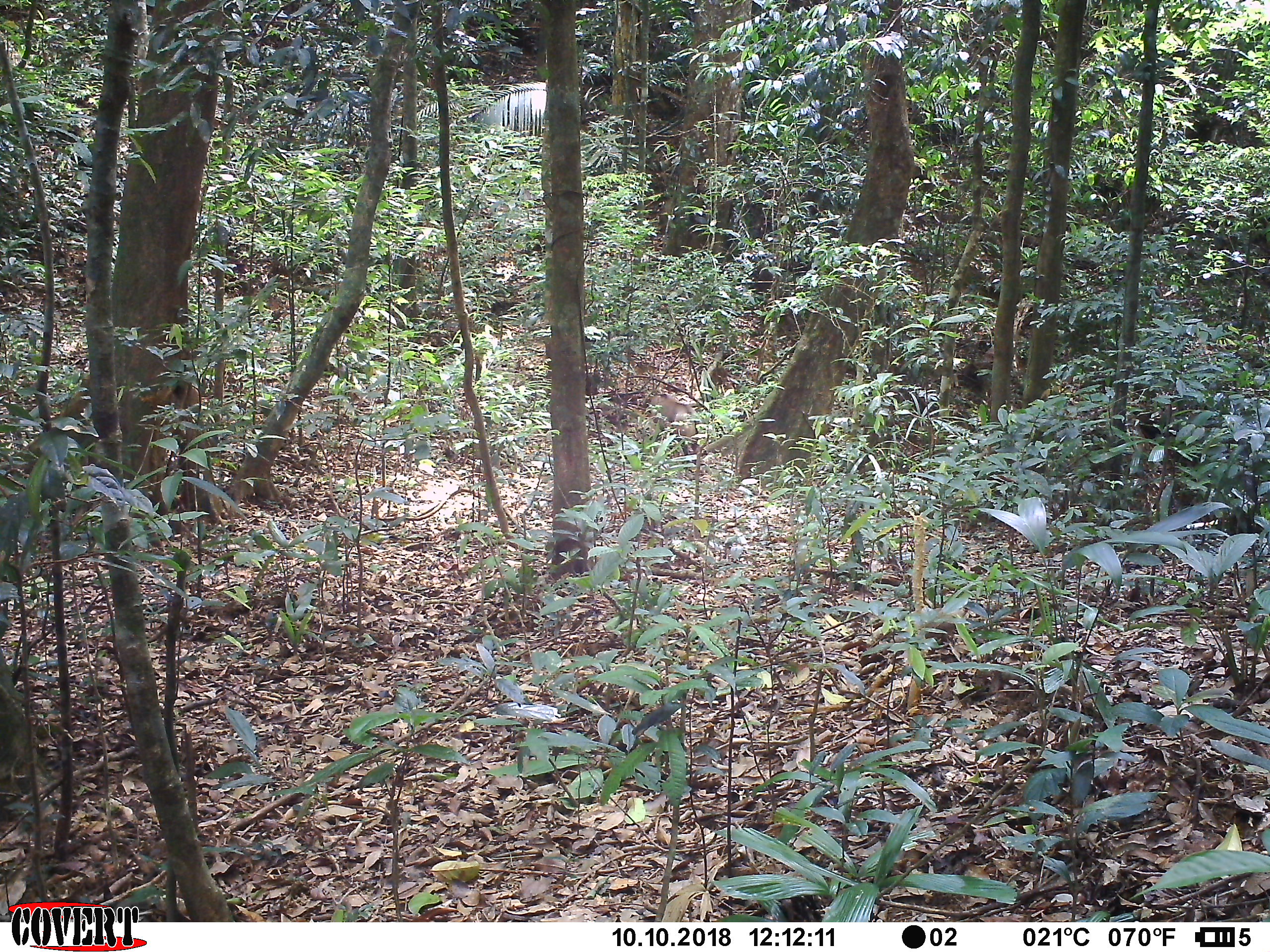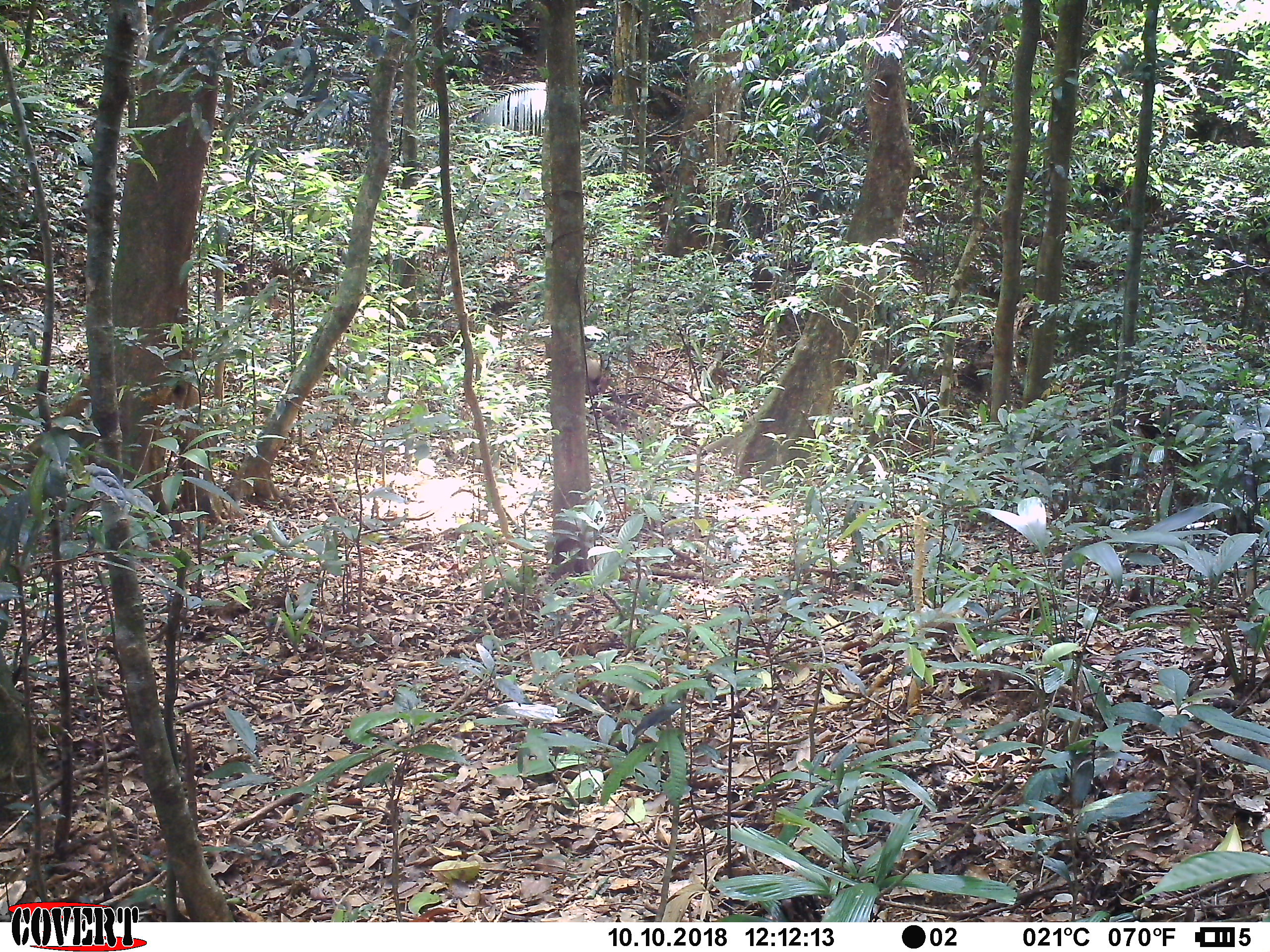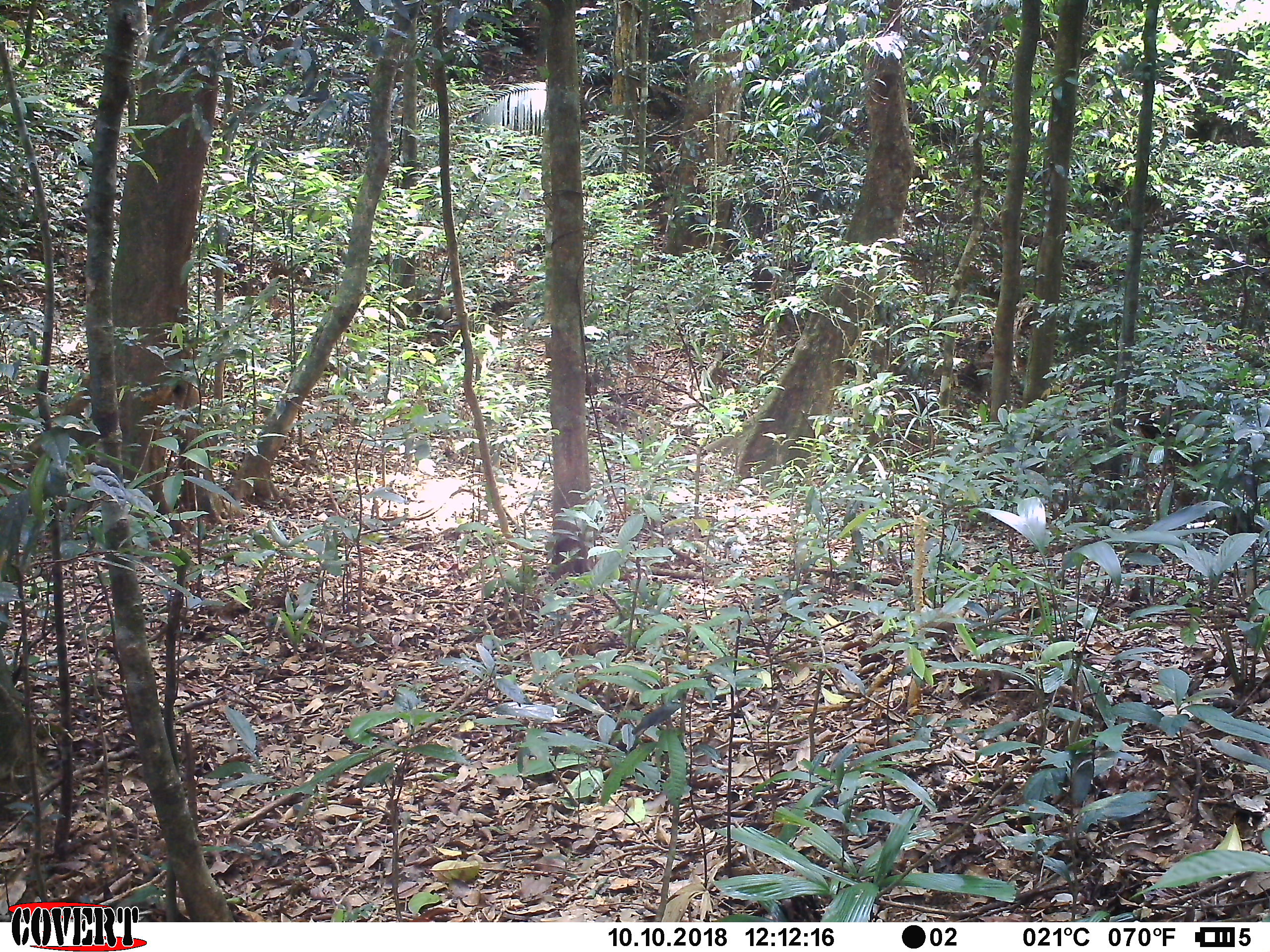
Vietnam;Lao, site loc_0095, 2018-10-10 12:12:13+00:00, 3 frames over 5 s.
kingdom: Animalia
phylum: Chordata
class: Mammalia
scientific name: Mammalia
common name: mammal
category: unidentified small mammal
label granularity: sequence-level